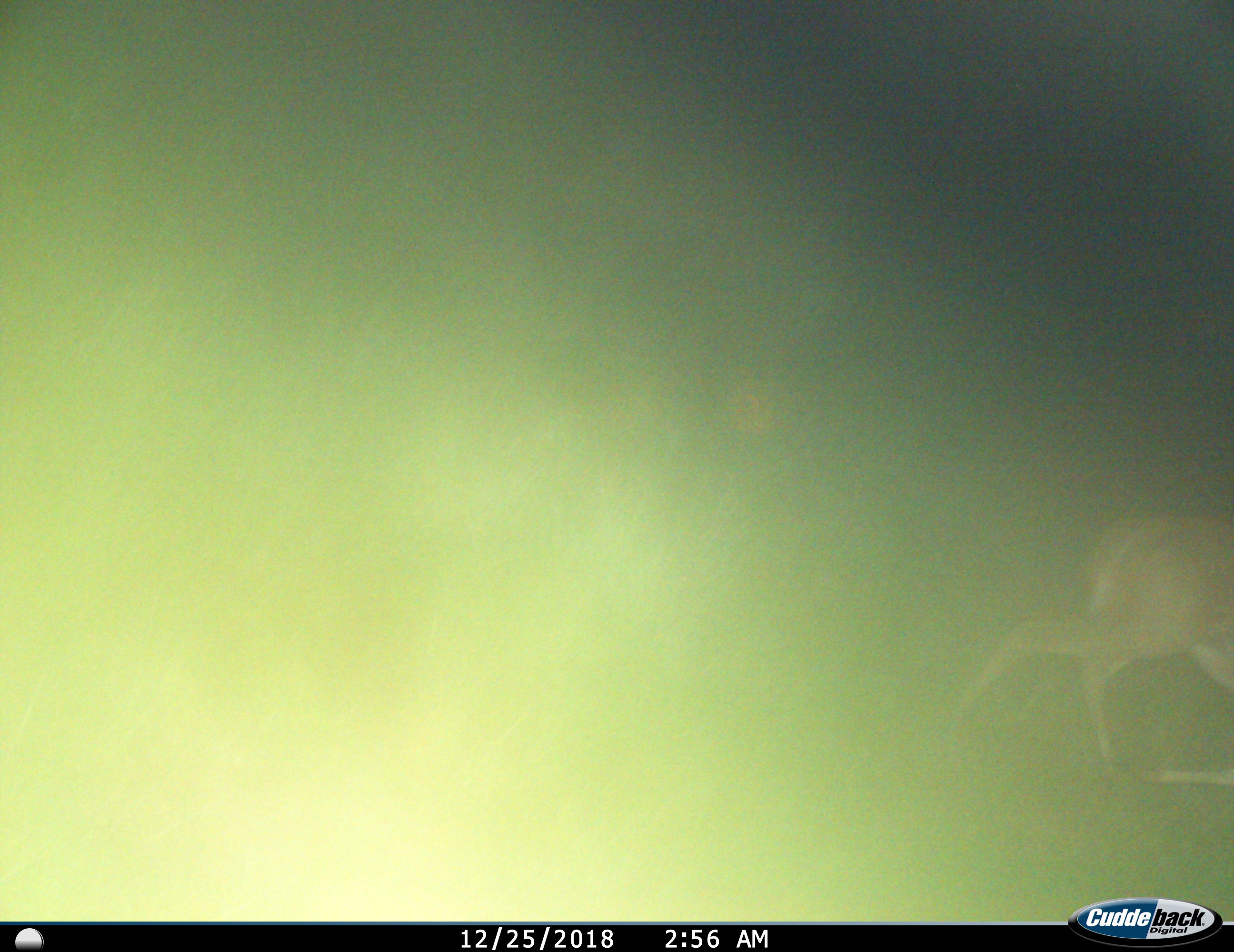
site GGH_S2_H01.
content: unidentified animal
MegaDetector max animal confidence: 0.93